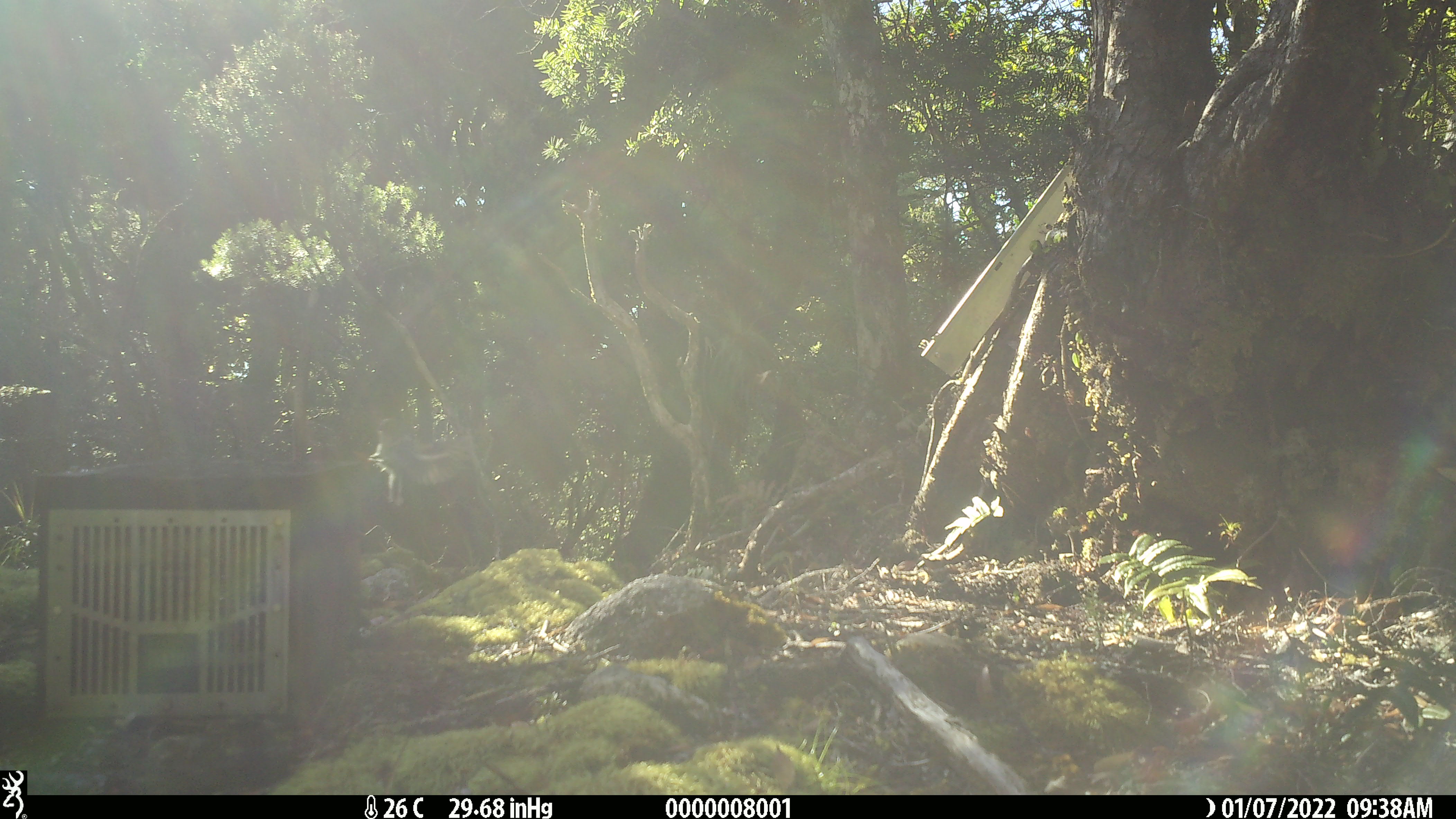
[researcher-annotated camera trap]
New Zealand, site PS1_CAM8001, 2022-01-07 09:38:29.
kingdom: Animalia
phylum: Chordata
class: Aves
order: Passeriformes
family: Petroicidae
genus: Petroica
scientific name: Petroica macrocephala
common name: tomtit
Tomtit (Petroica macrocephala).